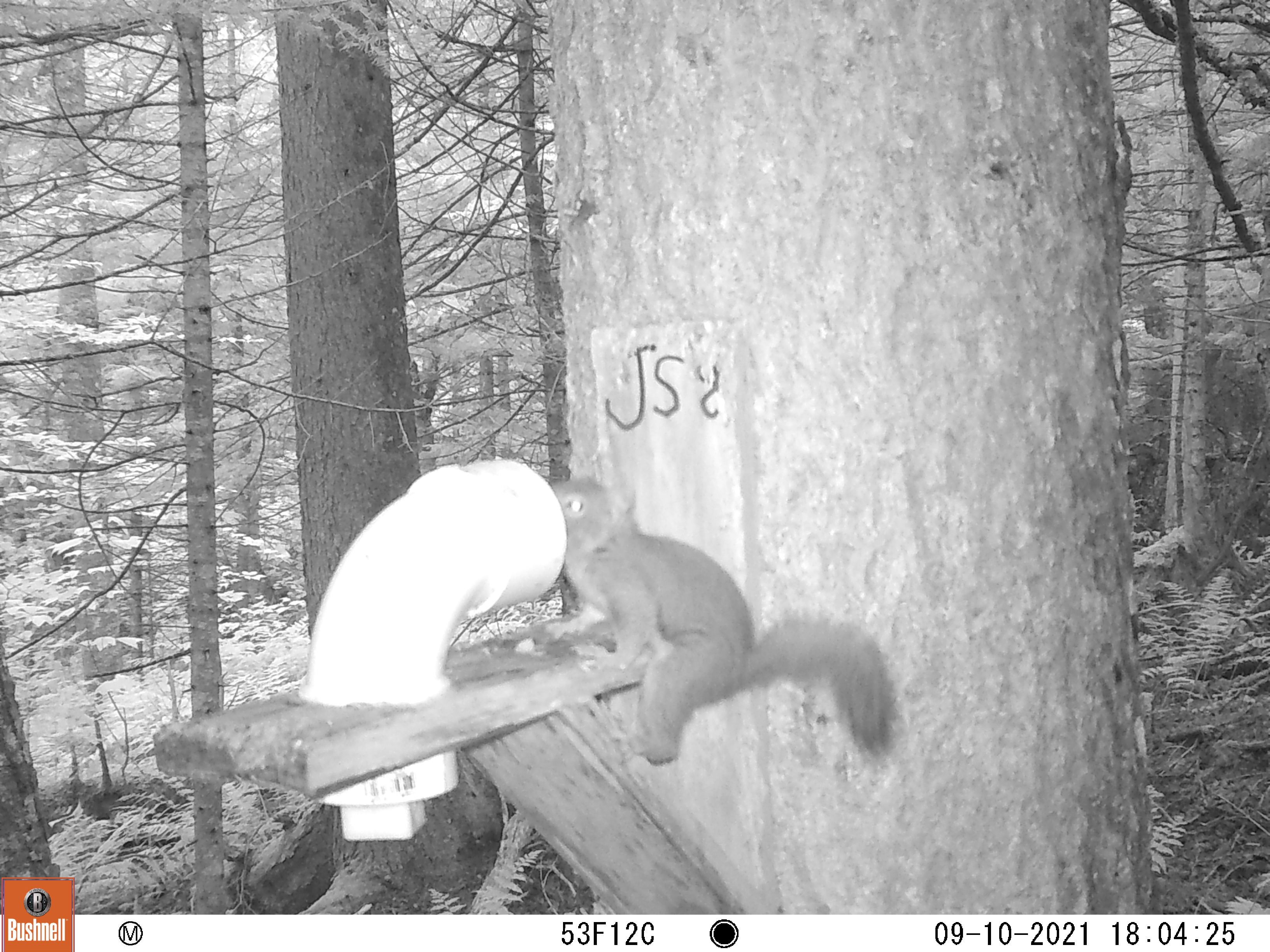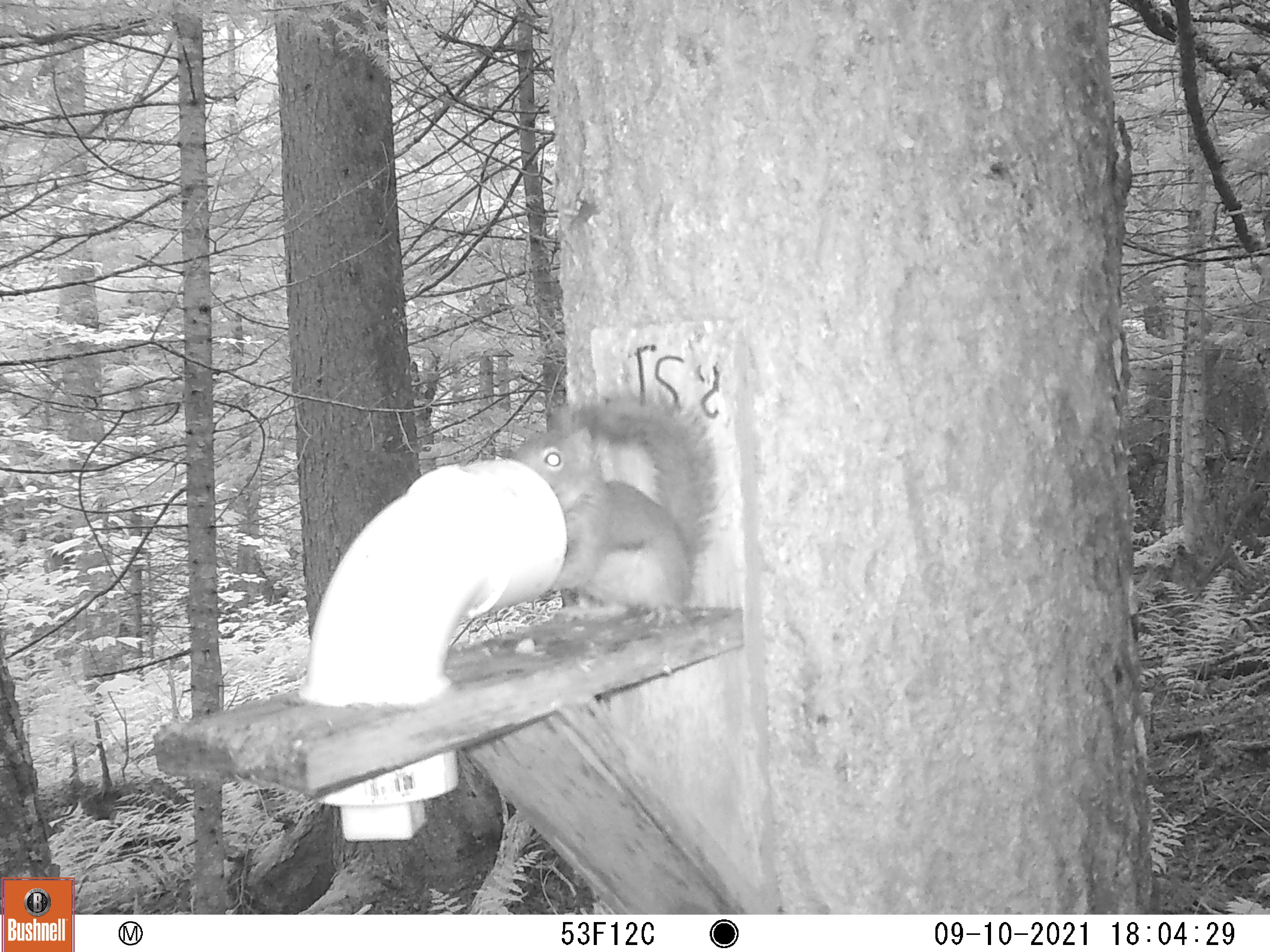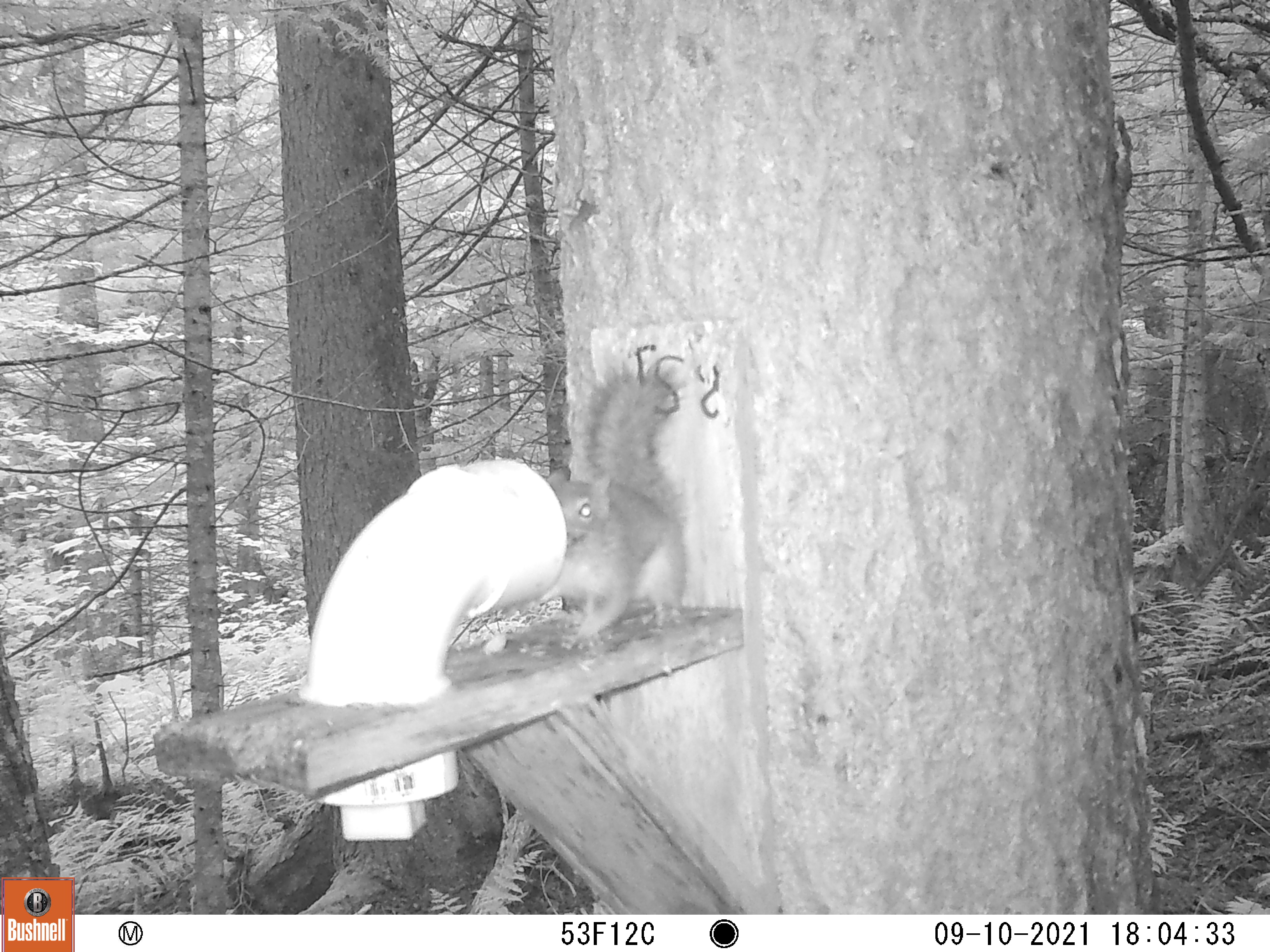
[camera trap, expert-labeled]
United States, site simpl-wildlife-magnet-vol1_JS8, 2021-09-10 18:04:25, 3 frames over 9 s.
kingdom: Animalia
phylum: Chordata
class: Mammalia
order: Rodentia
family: Sciuridae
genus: Tamiasciurus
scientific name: Tamiasciurus hudsonicus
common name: red squirrel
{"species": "red squirrel (Tamiasciurus hudsonicus)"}